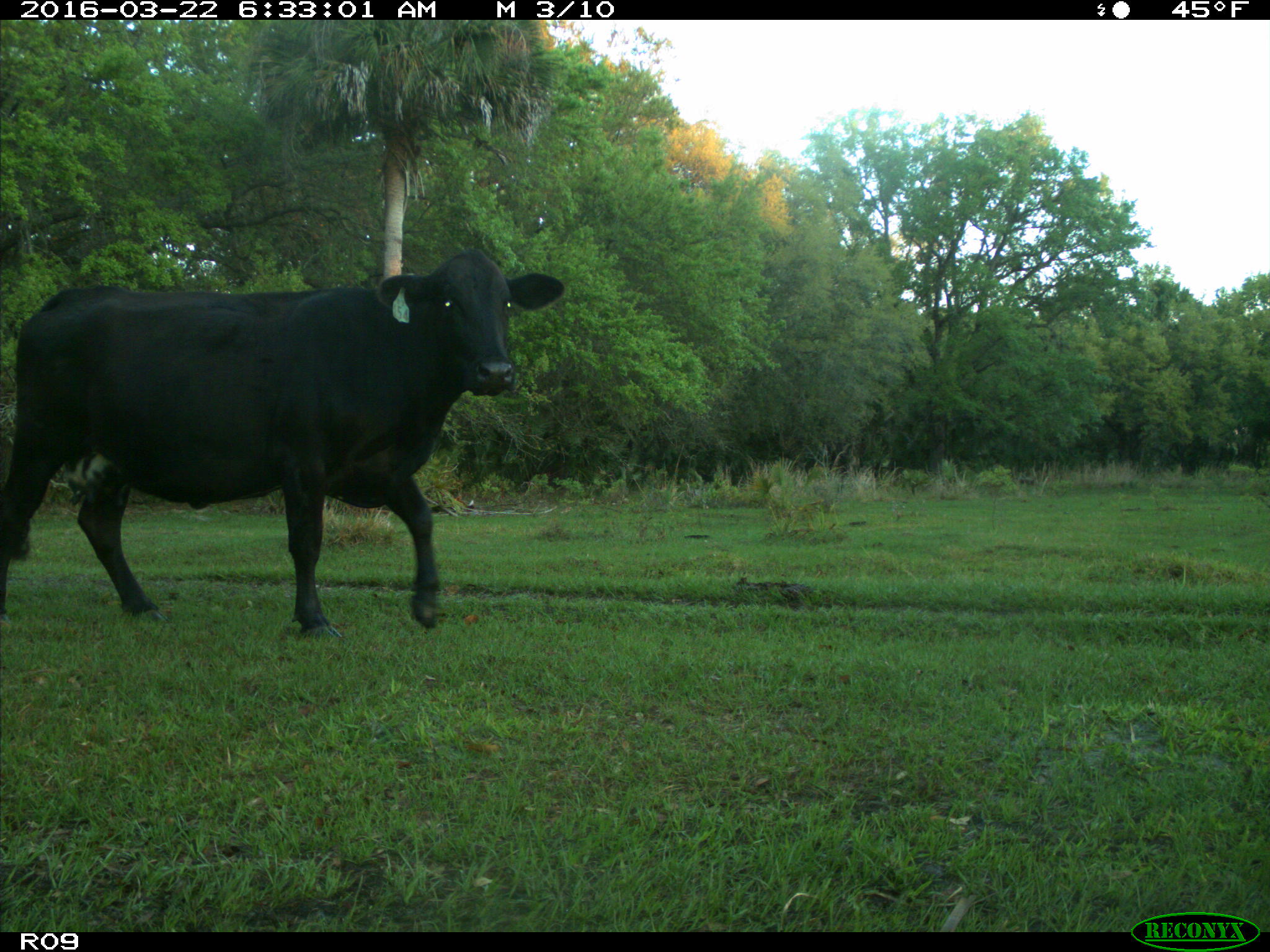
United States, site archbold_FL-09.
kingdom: Animalia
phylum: Chordata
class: Mammalia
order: Artiodactyla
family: Bovidae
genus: Bos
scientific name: Bos taurus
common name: domestic cow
Bos taurus (domestic cow).